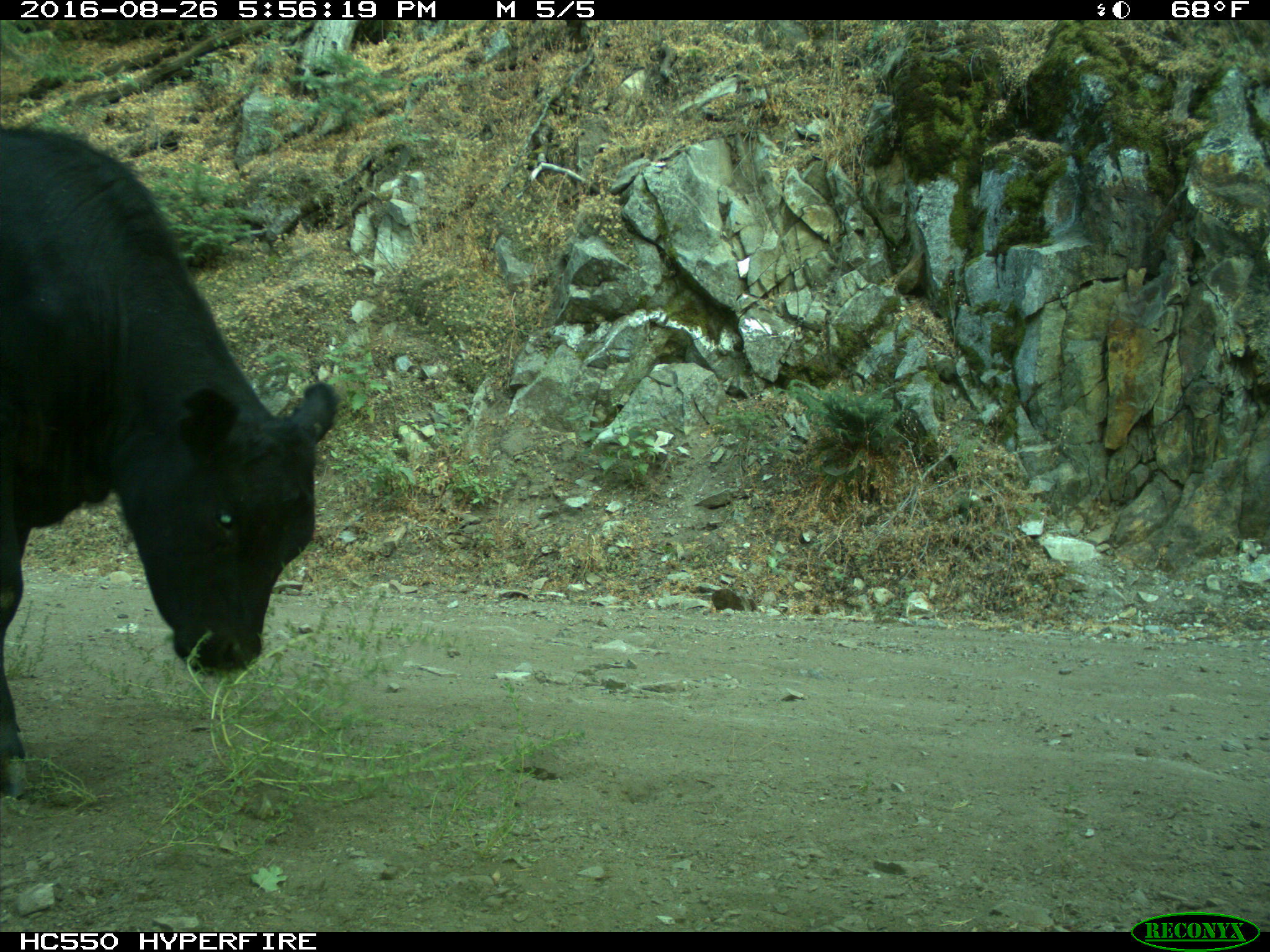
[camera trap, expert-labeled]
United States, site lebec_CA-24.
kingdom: Animalia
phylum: Chordata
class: Mammalia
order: Artiodactyla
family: Bovidae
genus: Bos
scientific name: Bos taurus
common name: domestic cow